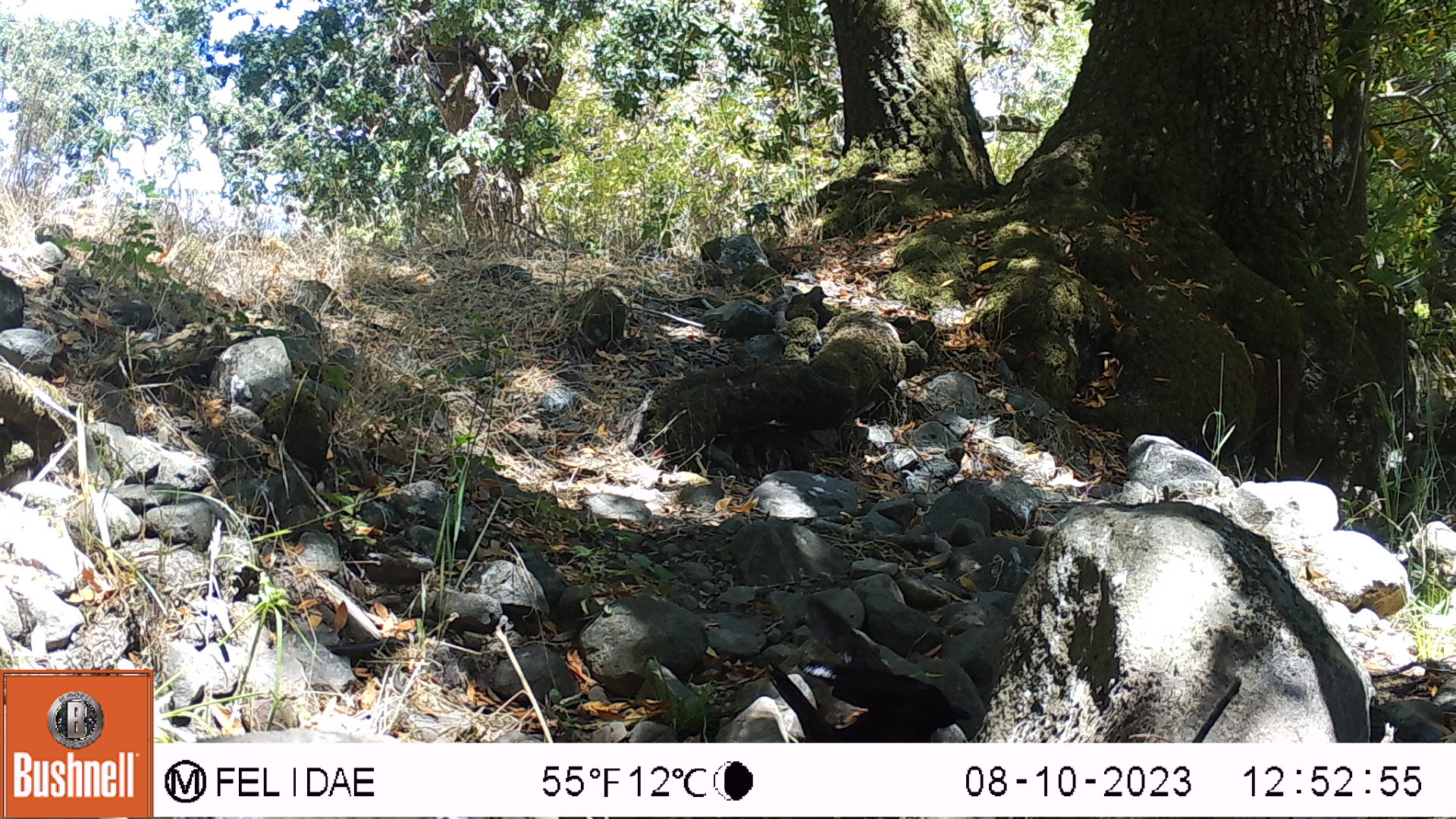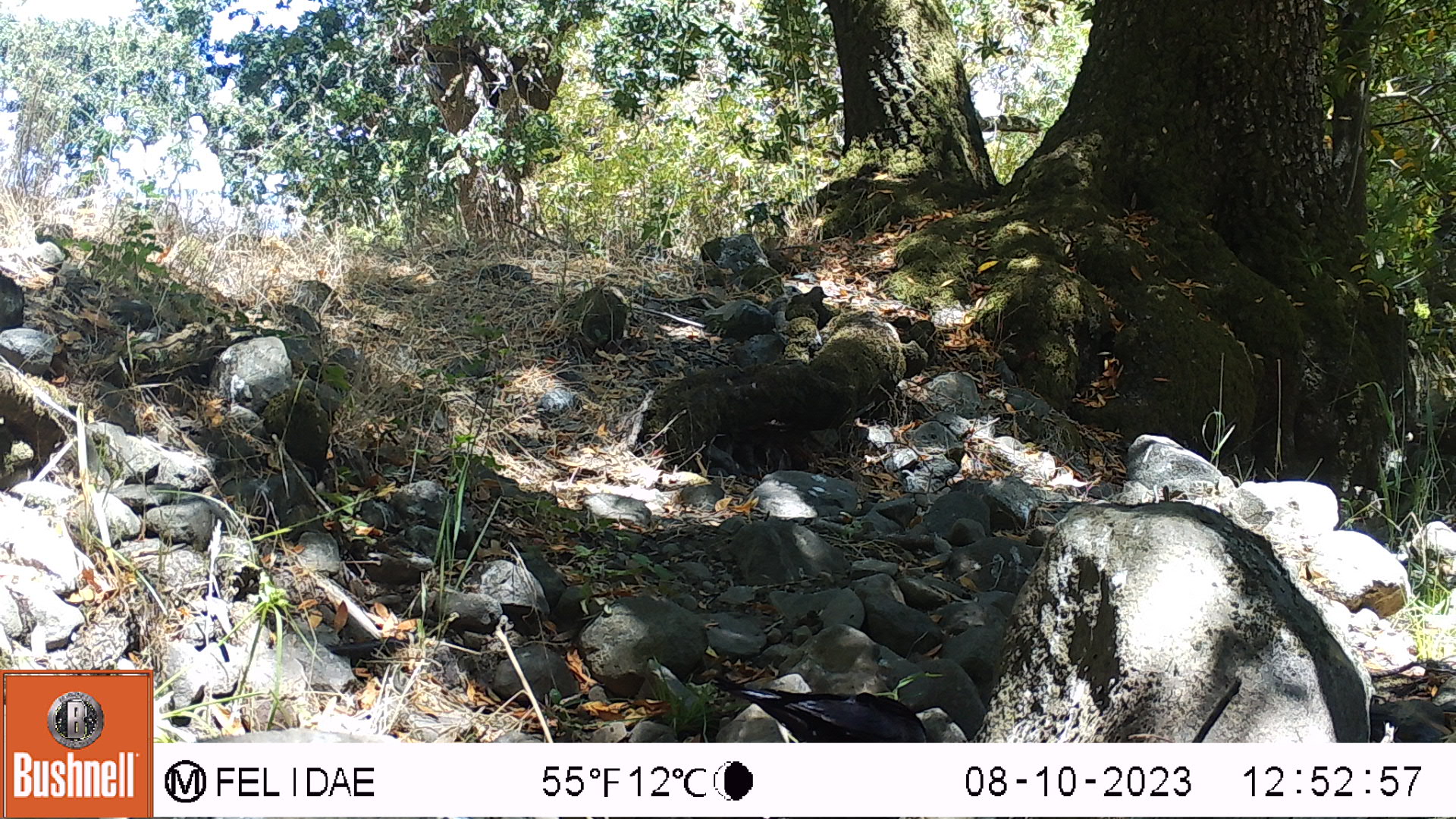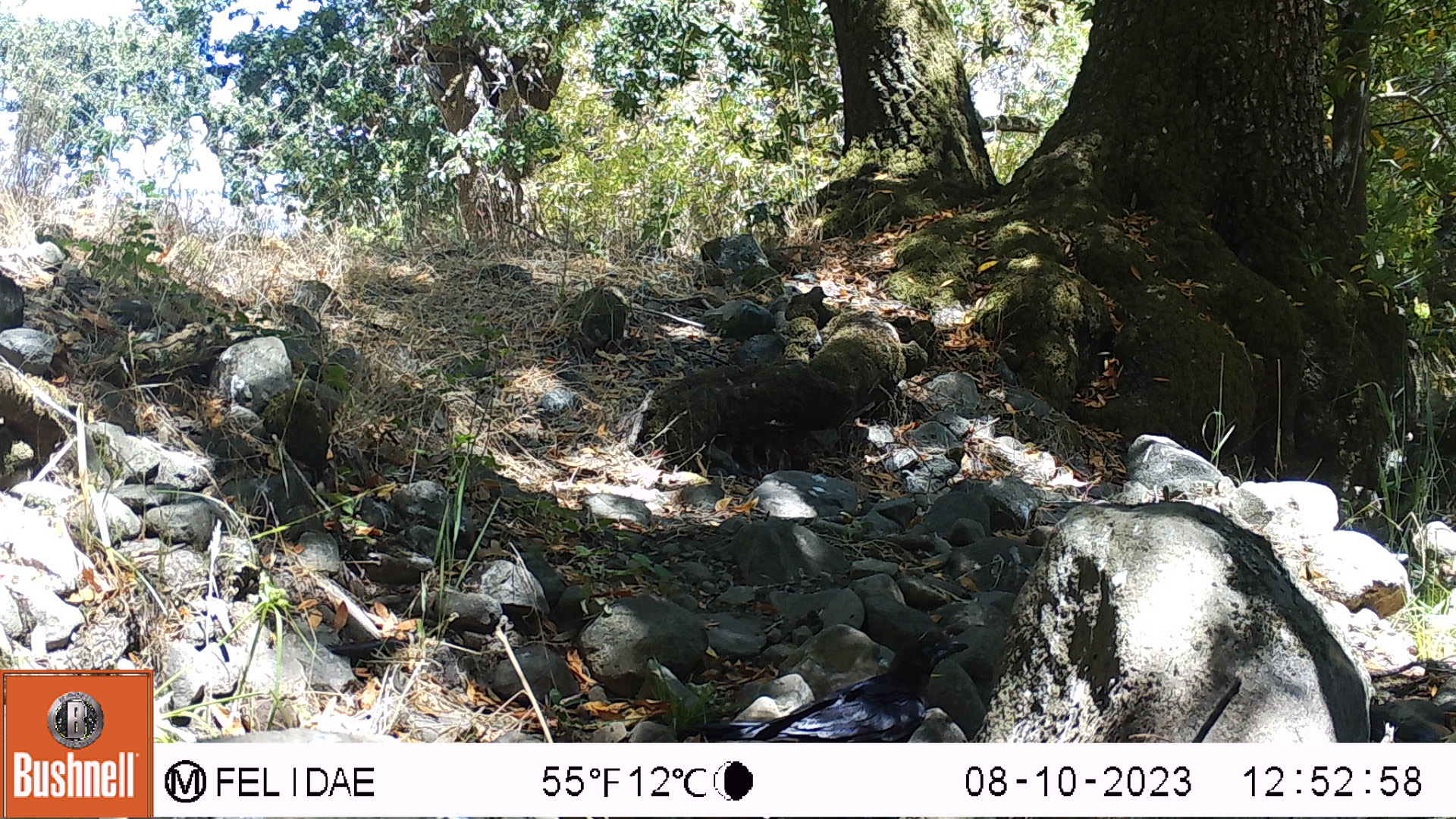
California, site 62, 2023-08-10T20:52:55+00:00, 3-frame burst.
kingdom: Animalia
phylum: Chordata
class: Aves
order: Passeriformes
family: Corvidae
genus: Corvus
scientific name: Corvus brachyrhynchos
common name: american crow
American crow (Corvus brachyrhynchos).